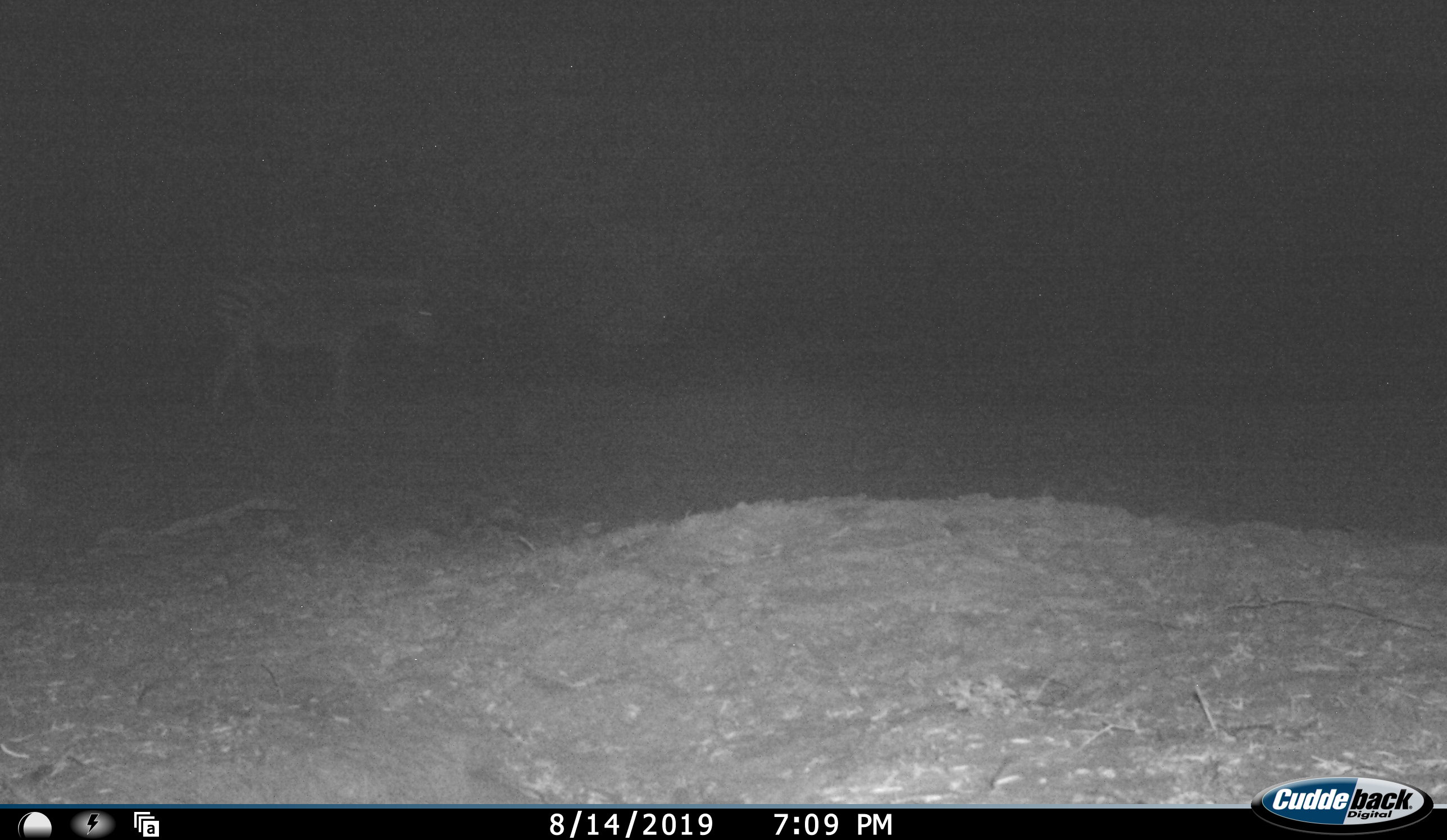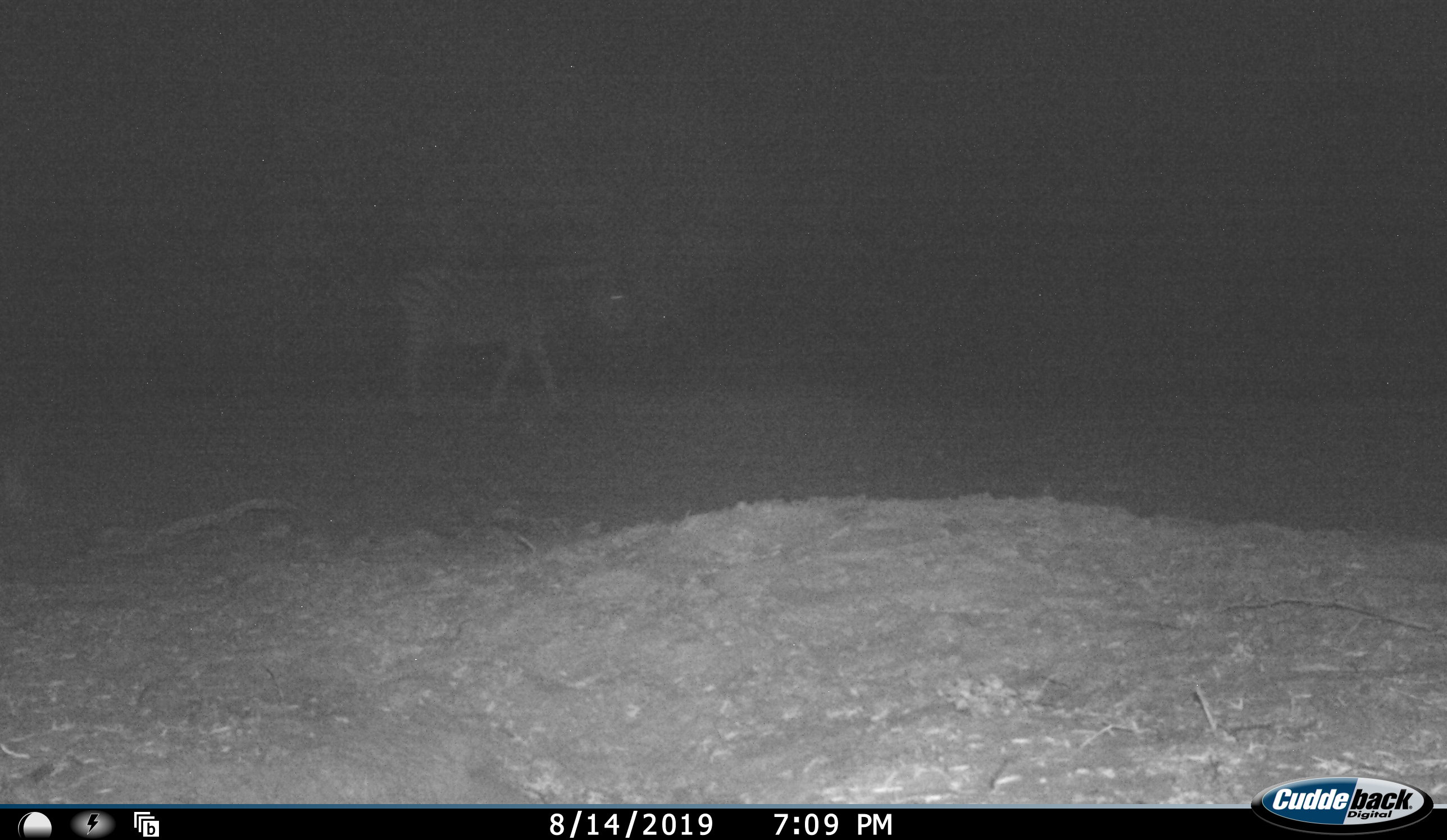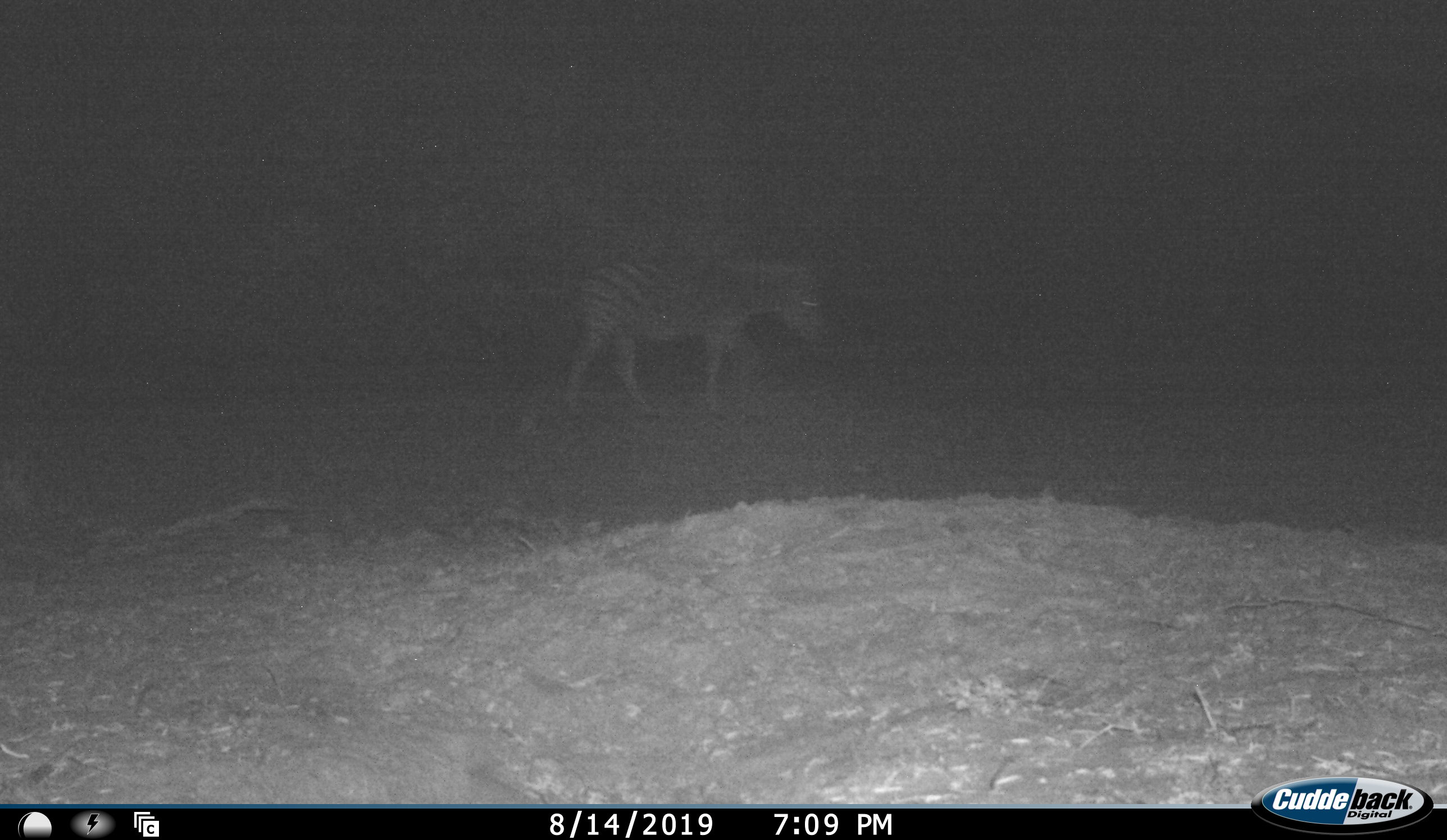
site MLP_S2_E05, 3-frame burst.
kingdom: Animalia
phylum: Chordata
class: Mammalia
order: Perissodactyla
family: Equidae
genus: Equus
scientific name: Equus quagga burchellii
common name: burchell's zebra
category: zebraburchells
Zebraburchells (burchell's zebra) (Equus quagga burchellii), count 1. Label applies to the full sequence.